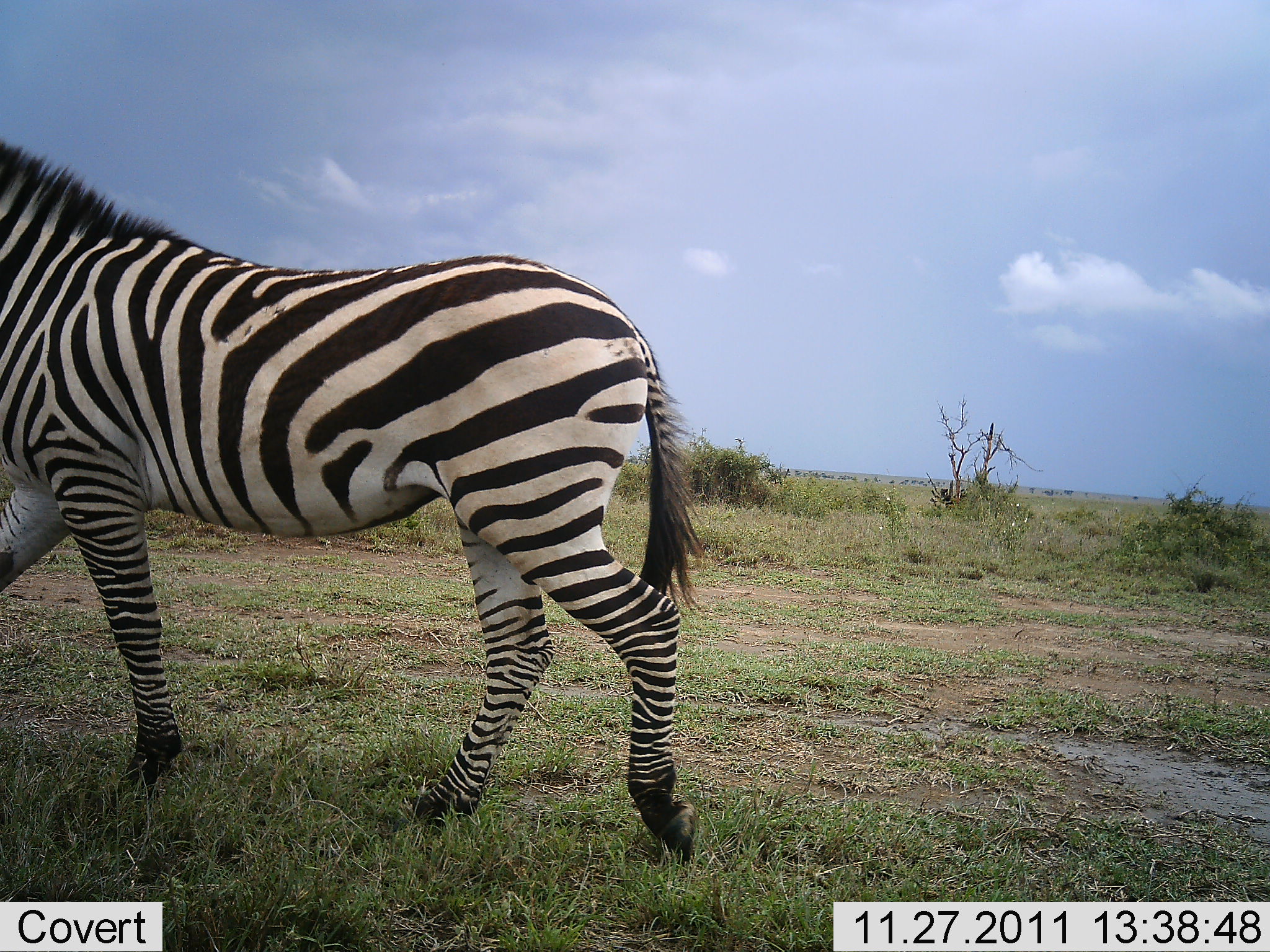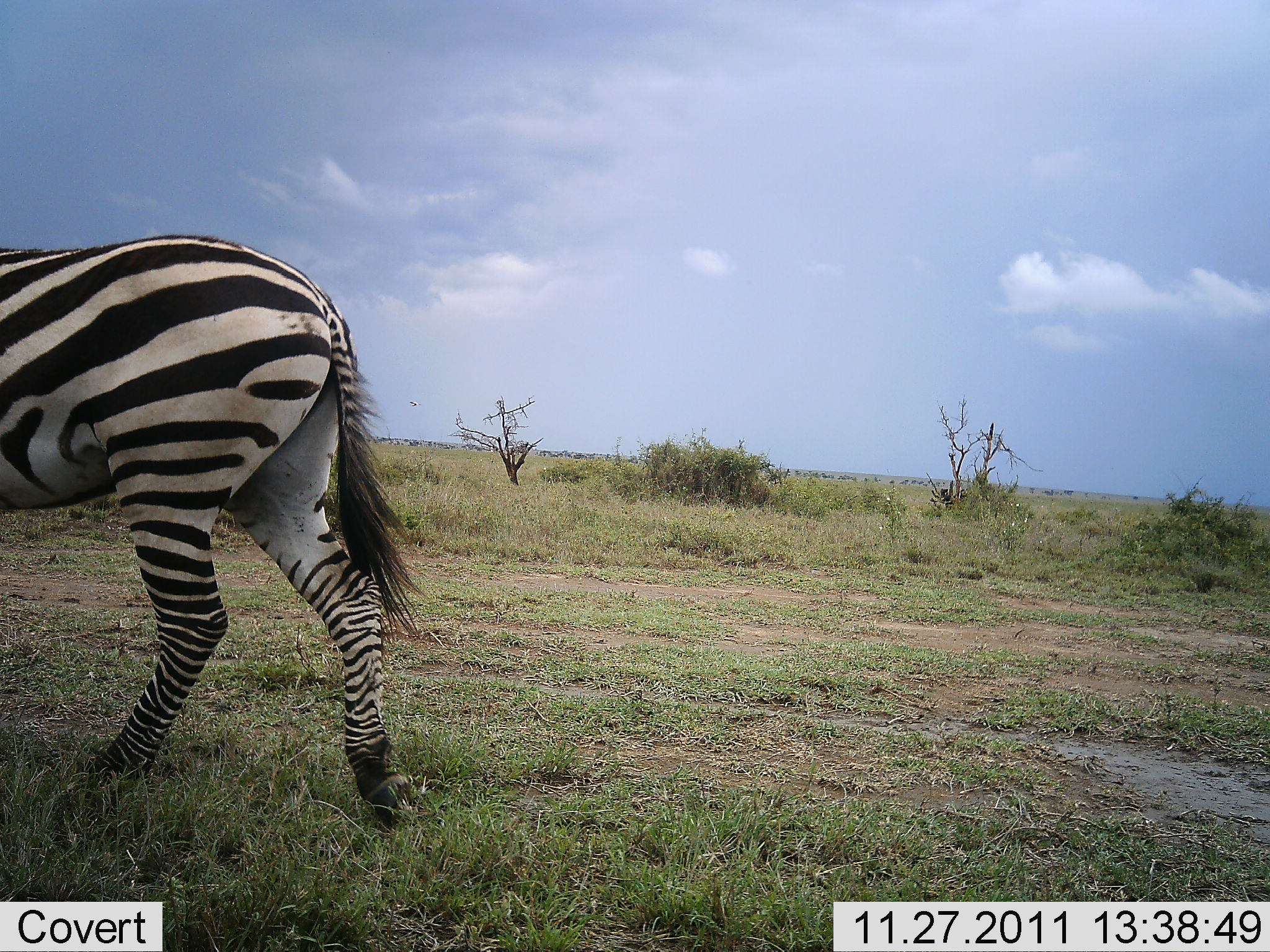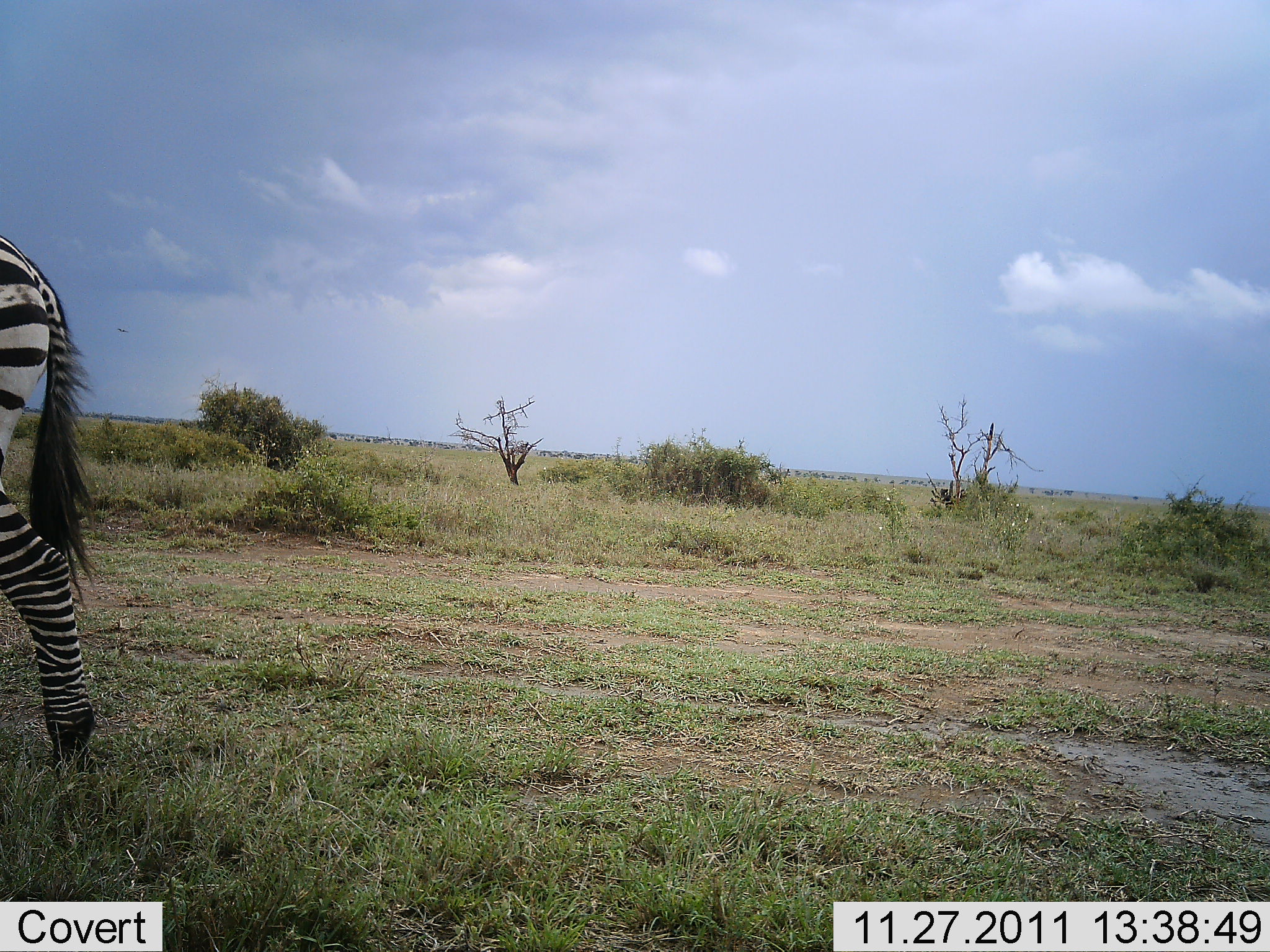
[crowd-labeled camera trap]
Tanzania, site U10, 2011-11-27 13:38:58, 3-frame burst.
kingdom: Animalia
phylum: Chordata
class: Mammalia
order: Perissodactyla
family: Equidae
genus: Equus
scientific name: Equus quagga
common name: plains zebra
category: zebra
Zebra (plains zebra) (Equus quagga), count 1. Behavior (volunteer vote fractions): standing 0%, resting 0%, moving 100%, interacting 0%. Young present (vote fraction): 0%. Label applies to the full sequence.